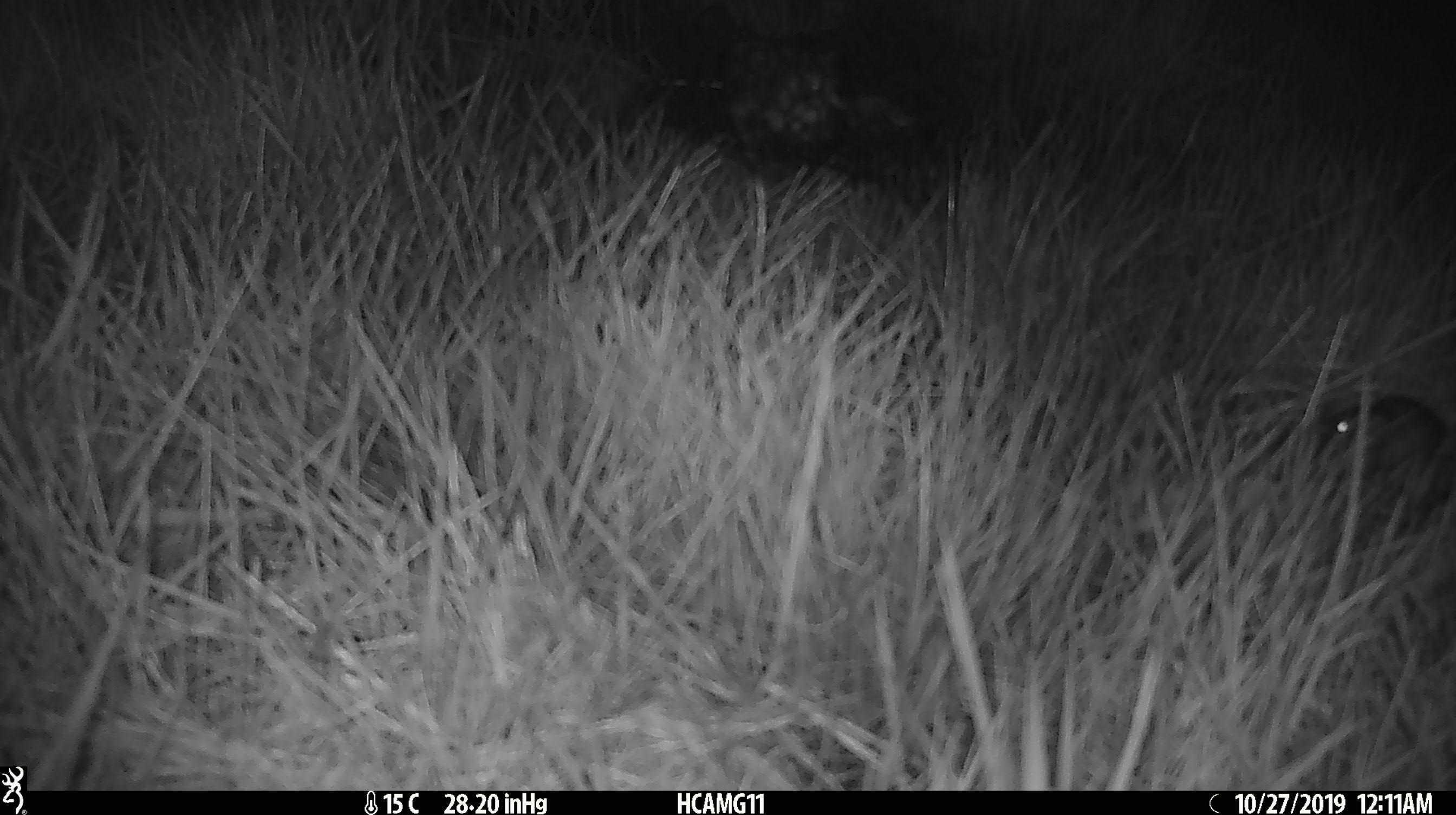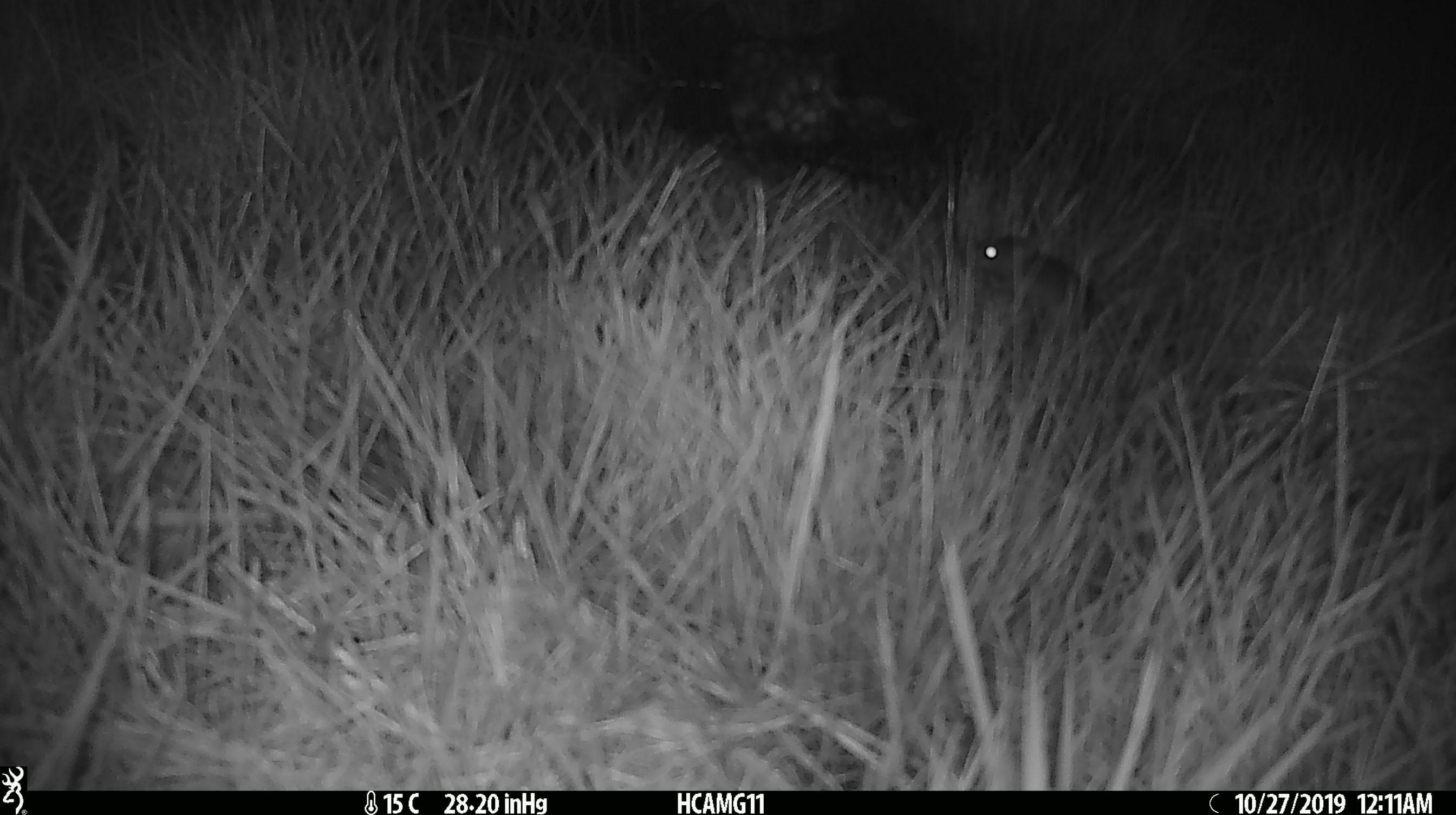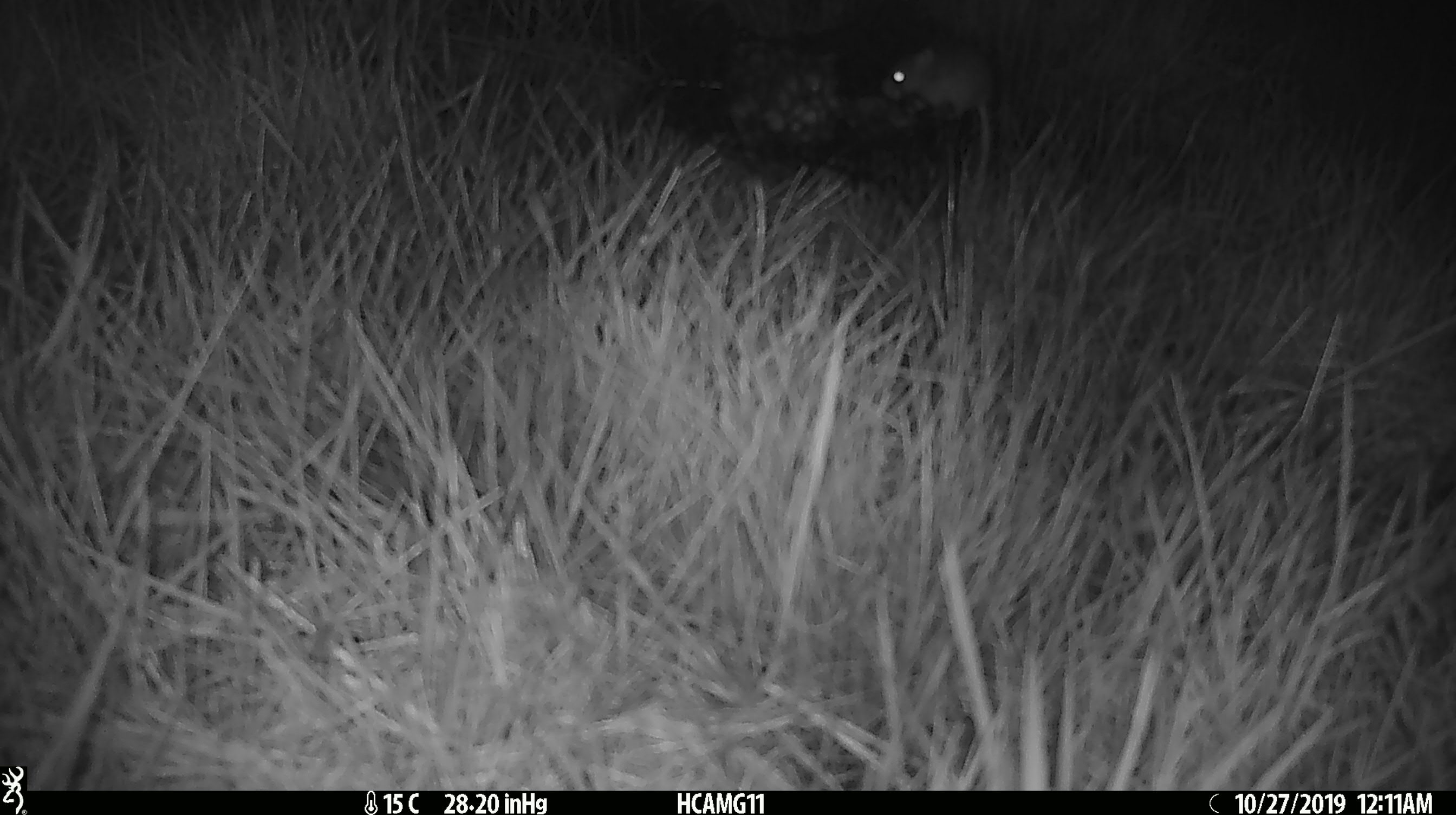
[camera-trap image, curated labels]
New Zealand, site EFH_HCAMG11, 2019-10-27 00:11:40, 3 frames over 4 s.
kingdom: Animalia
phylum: Chordata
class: Mammalia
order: Rodentia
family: Muridae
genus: Mus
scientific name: Mus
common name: mouse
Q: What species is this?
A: Mouse (Mus).